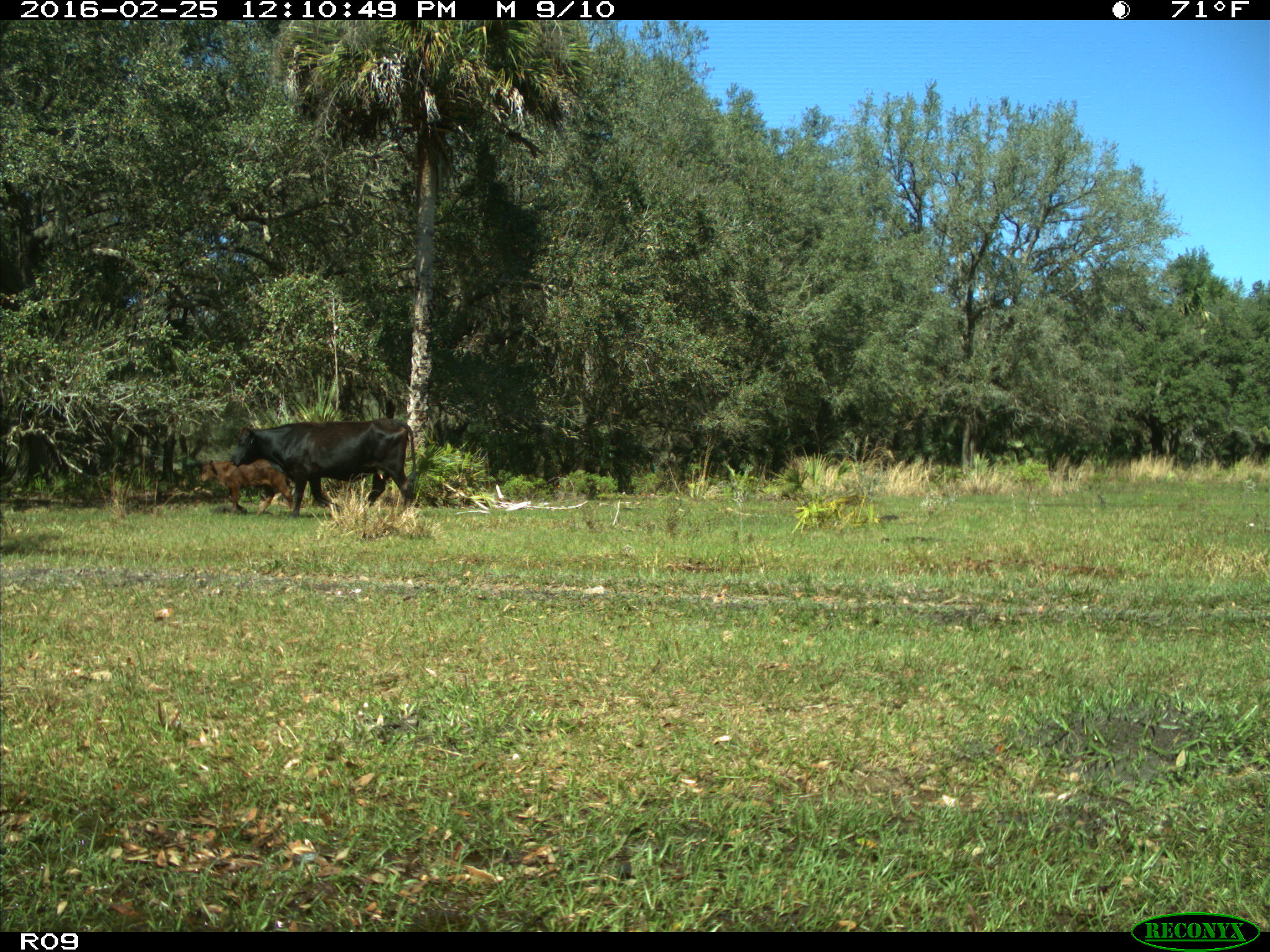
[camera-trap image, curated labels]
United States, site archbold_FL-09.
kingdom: Animalia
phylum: Chordata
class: Mammalia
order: Artiodactyla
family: Bovidae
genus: Bos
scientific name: Bos taurus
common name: domestic cow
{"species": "Bos taurus (domestic cow)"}